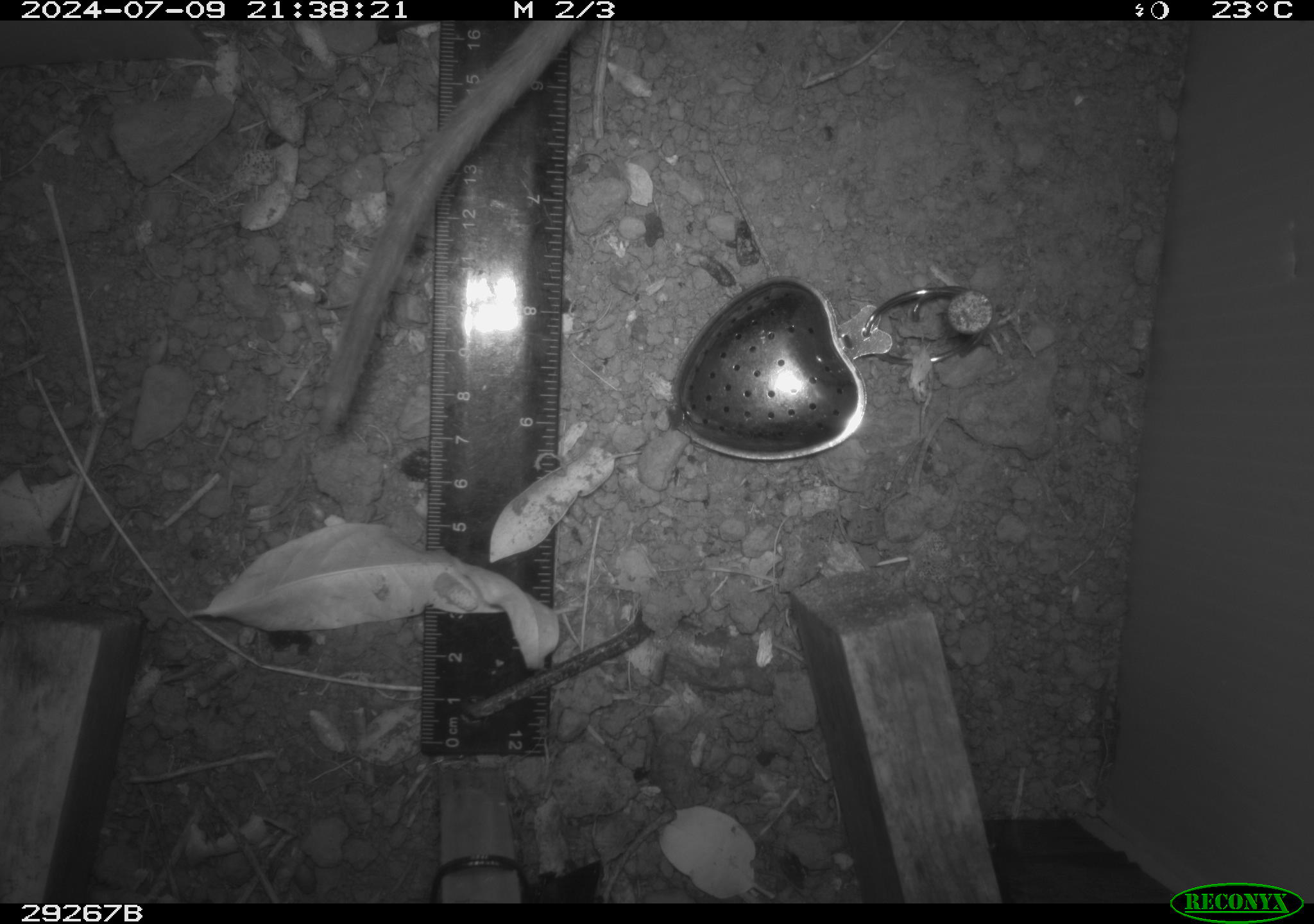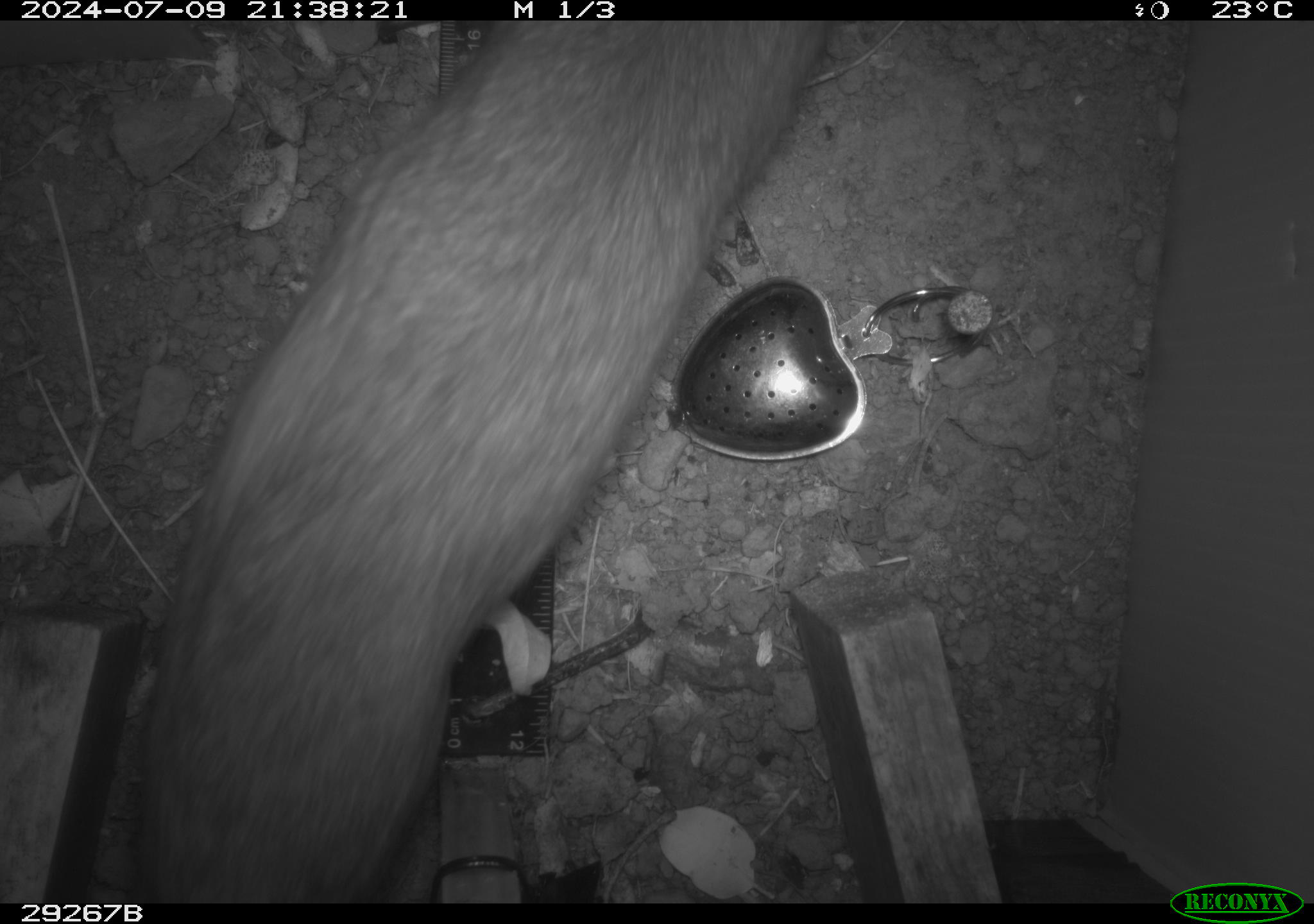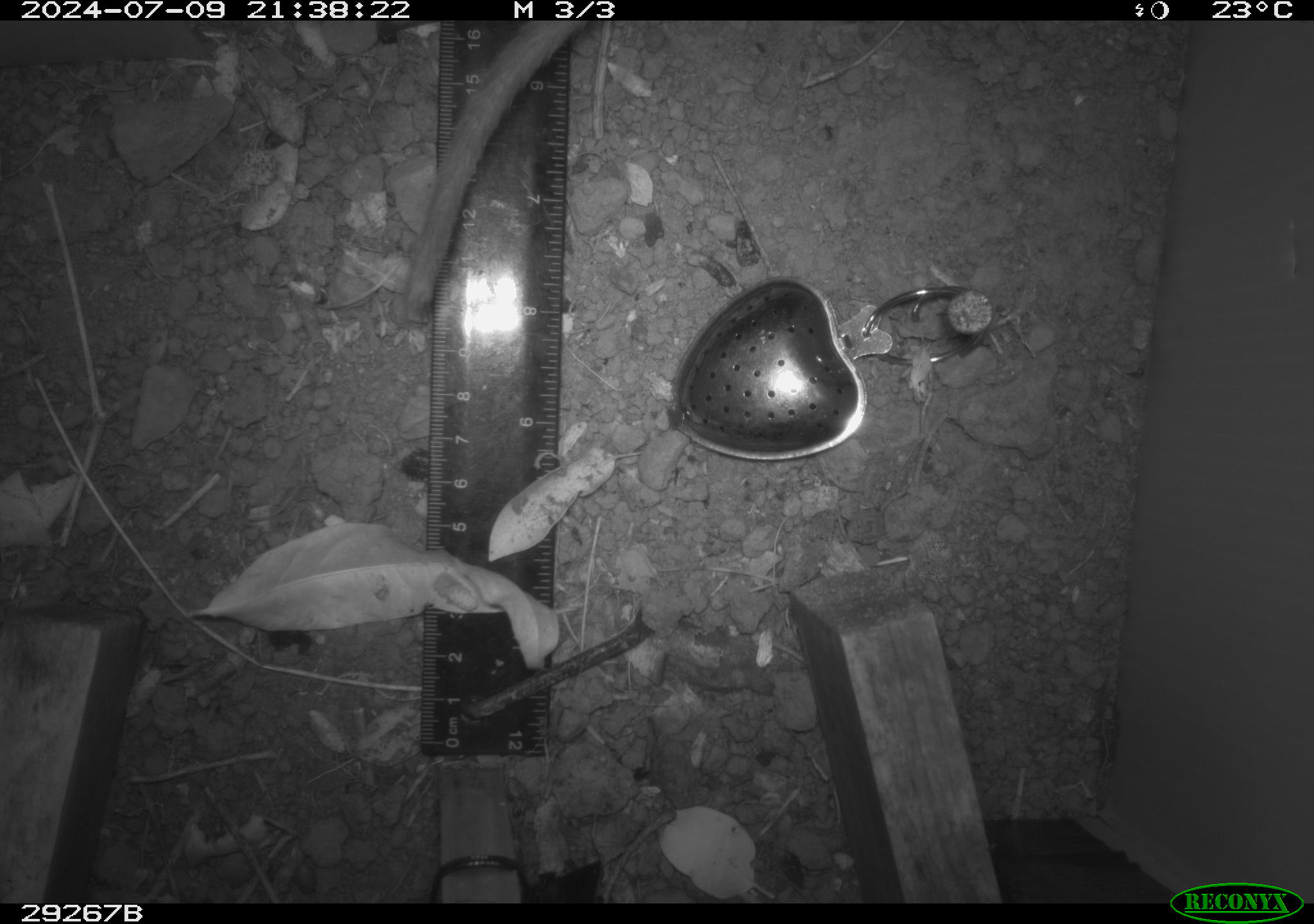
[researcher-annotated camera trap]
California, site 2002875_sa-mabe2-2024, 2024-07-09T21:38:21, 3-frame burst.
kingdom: Animalia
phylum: Chordata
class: Mammalia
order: Rodentia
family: Cricetidae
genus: Neotoma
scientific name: Neotoma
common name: pack rat or woodrat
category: neotoma species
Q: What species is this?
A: Neotoma species (pack rat or woodrat) (Neotoma).